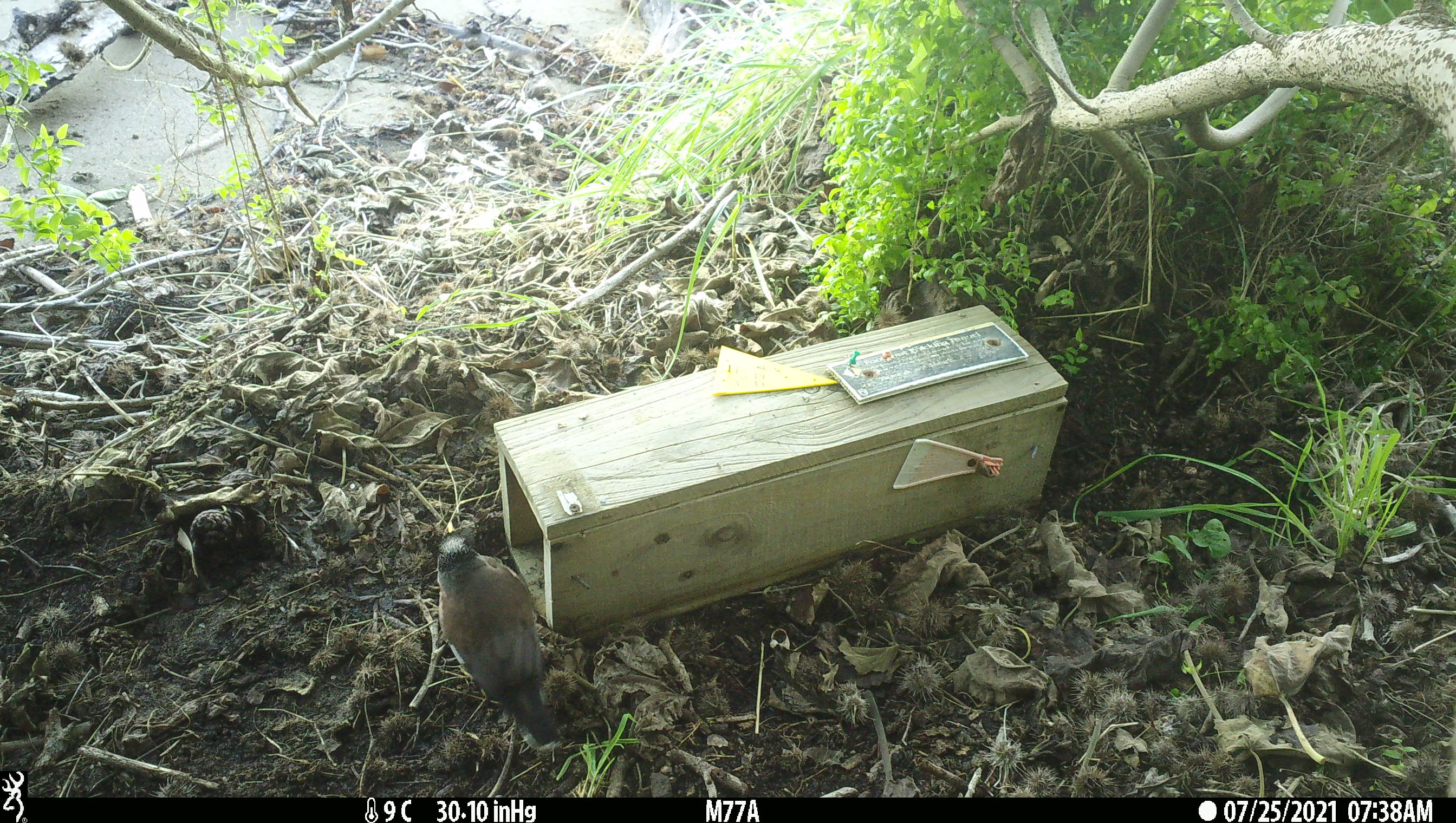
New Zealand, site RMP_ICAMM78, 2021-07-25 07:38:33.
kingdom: Animalia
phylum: Chordata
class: Aves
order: Passeriformes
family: Sturnidae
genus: Acridotheres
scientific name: Acridotheres tristis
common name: common myna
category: myna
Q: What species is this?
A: Myna (common myna) (Acridotheres tristis).